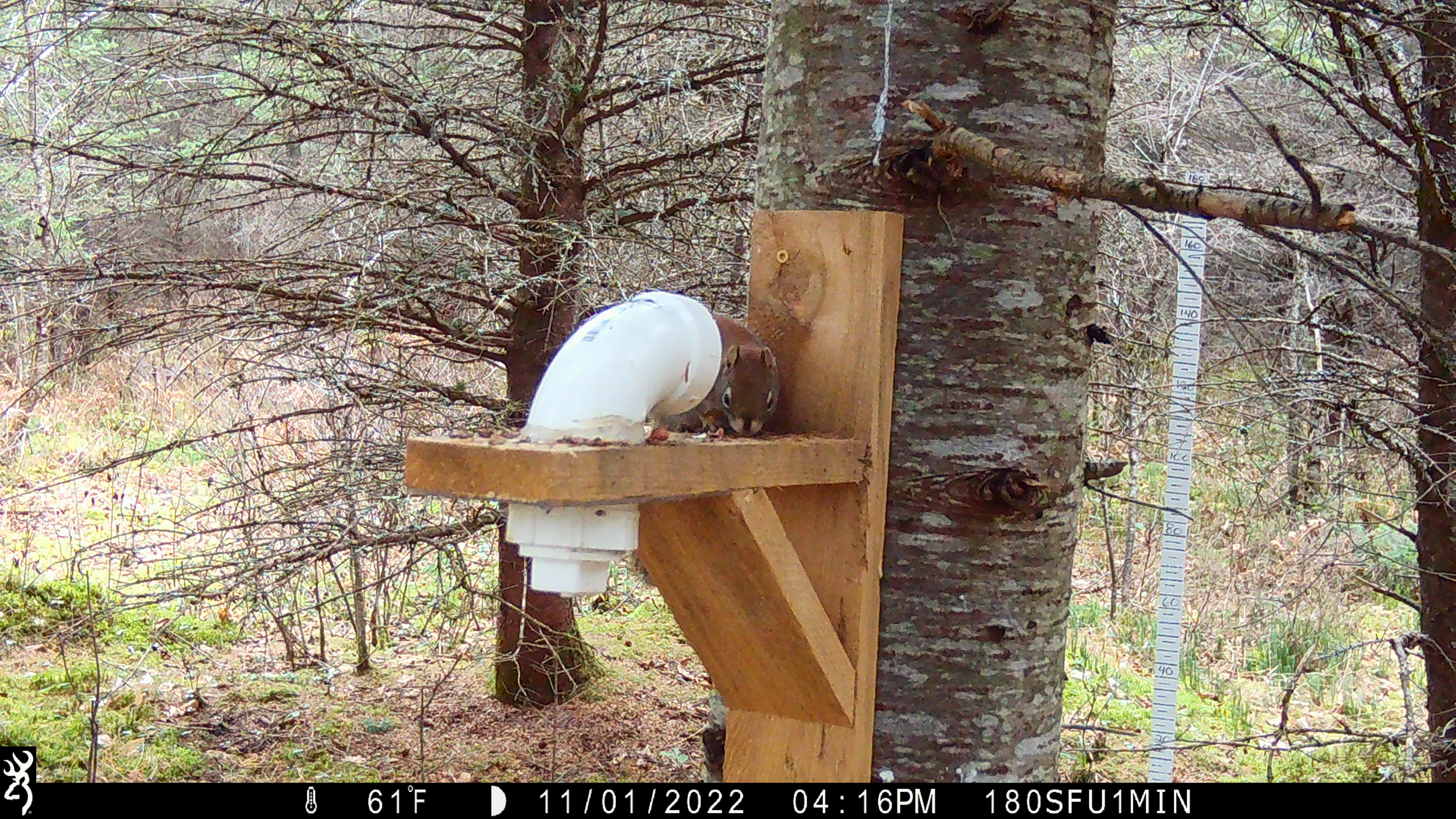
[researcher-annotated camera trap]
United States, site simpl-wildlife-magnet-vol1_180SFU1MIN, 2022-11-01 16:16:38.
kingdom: Animalia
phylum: Chordata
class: Mammalia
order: Rodentia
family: Sciuridae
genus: Tamiasciurus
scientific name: Tamiasciurus hudsonicus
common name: red squirrel